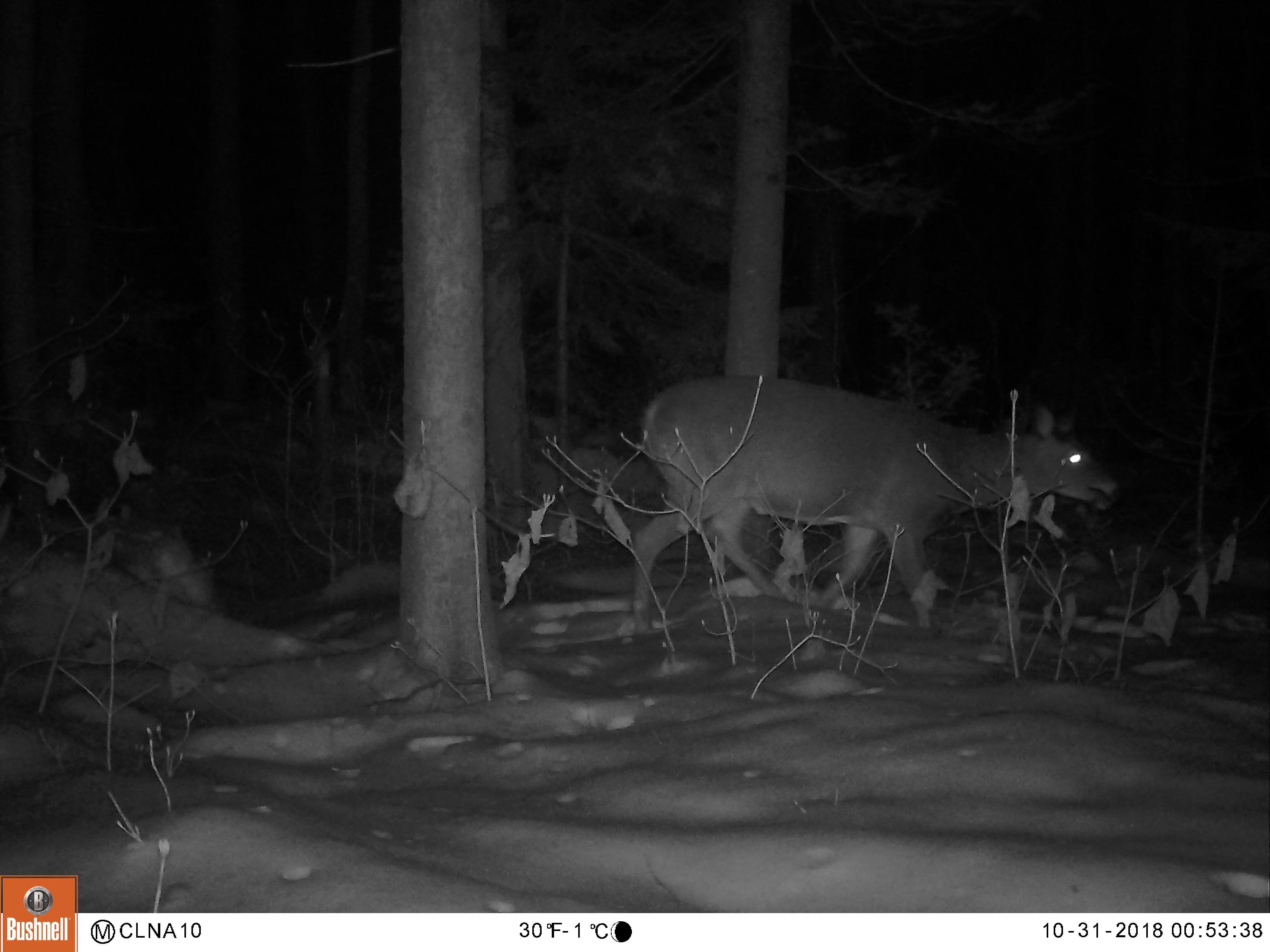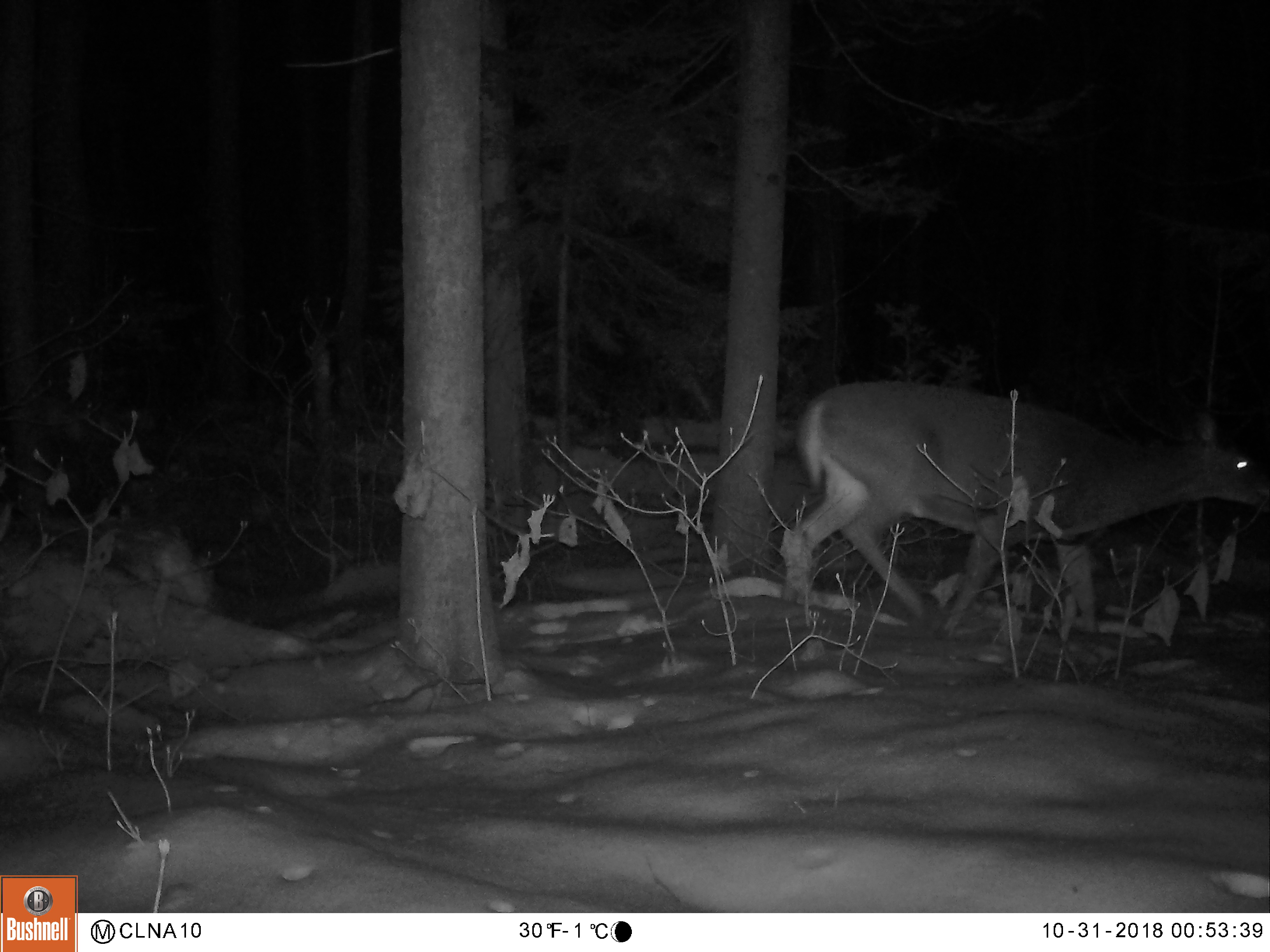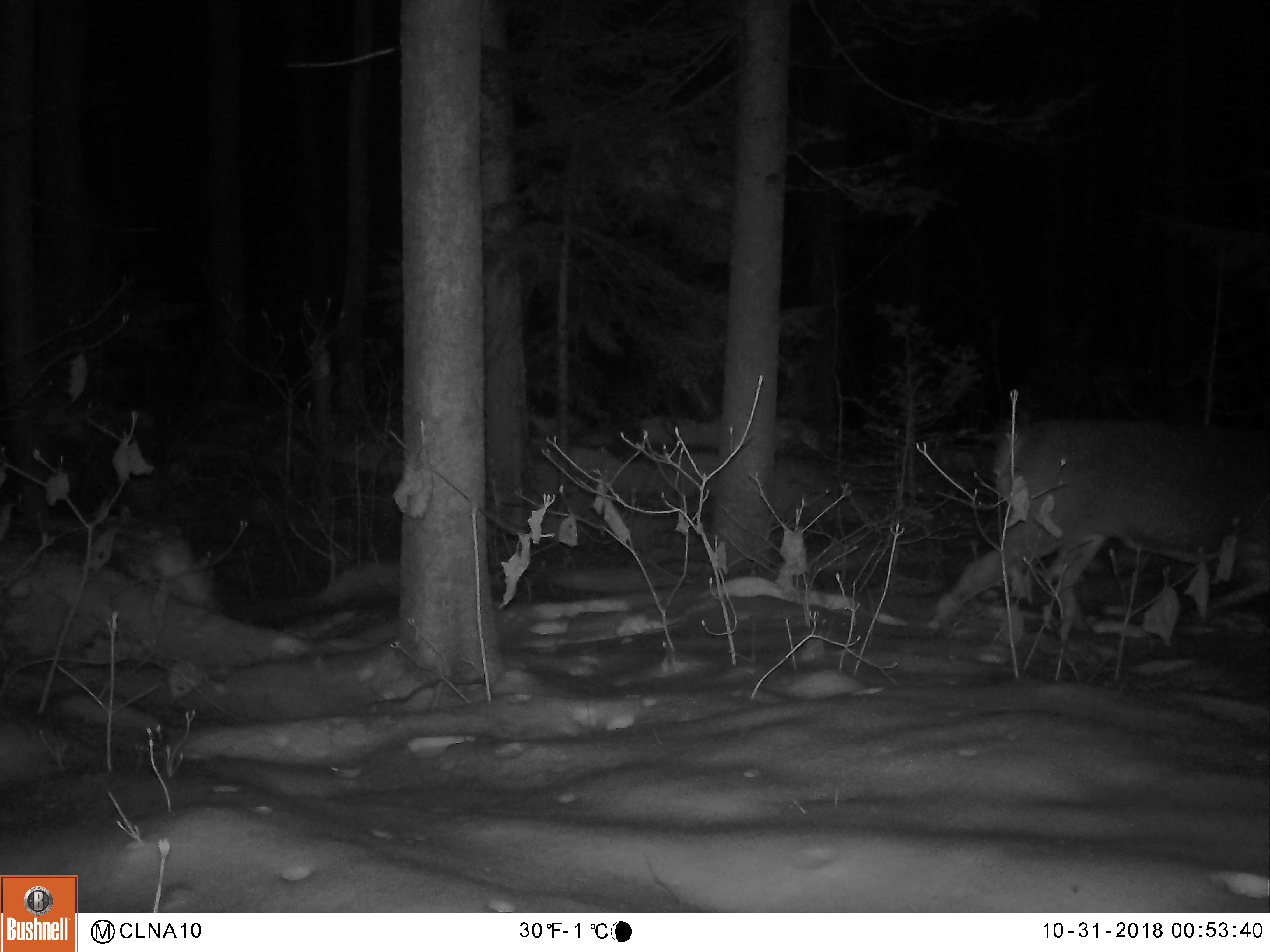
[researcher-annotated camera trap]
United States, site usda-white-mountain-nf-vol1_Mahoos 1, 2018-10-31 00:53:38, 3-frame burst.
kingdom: Animalia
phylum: Chordata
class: Mammalia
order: Artiodactyla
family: Cervidae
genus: Odocoileus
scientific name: Odocoileus virginianus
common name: white-tailed deer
White-tailed deer (Odocoileus virginianus).